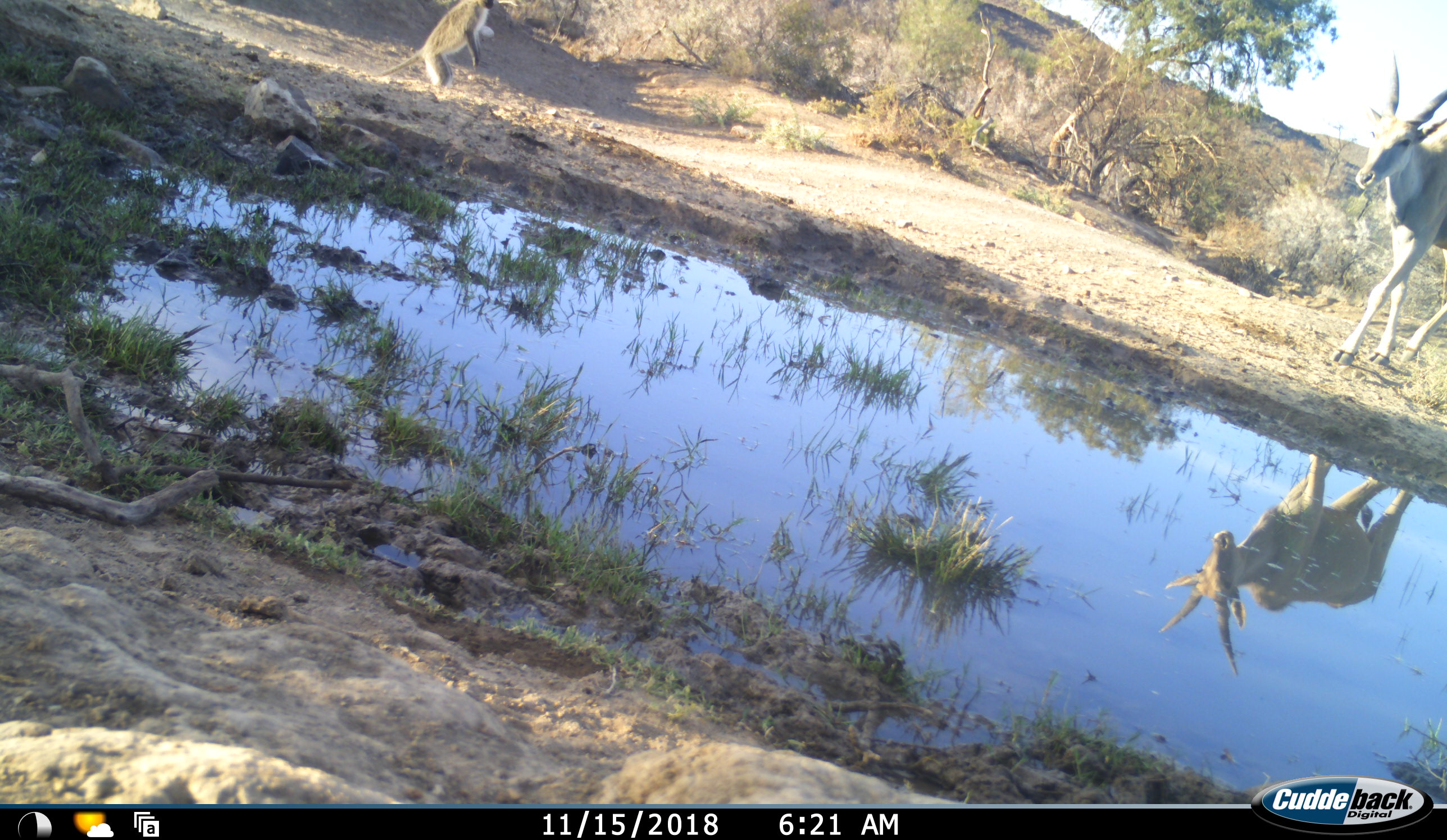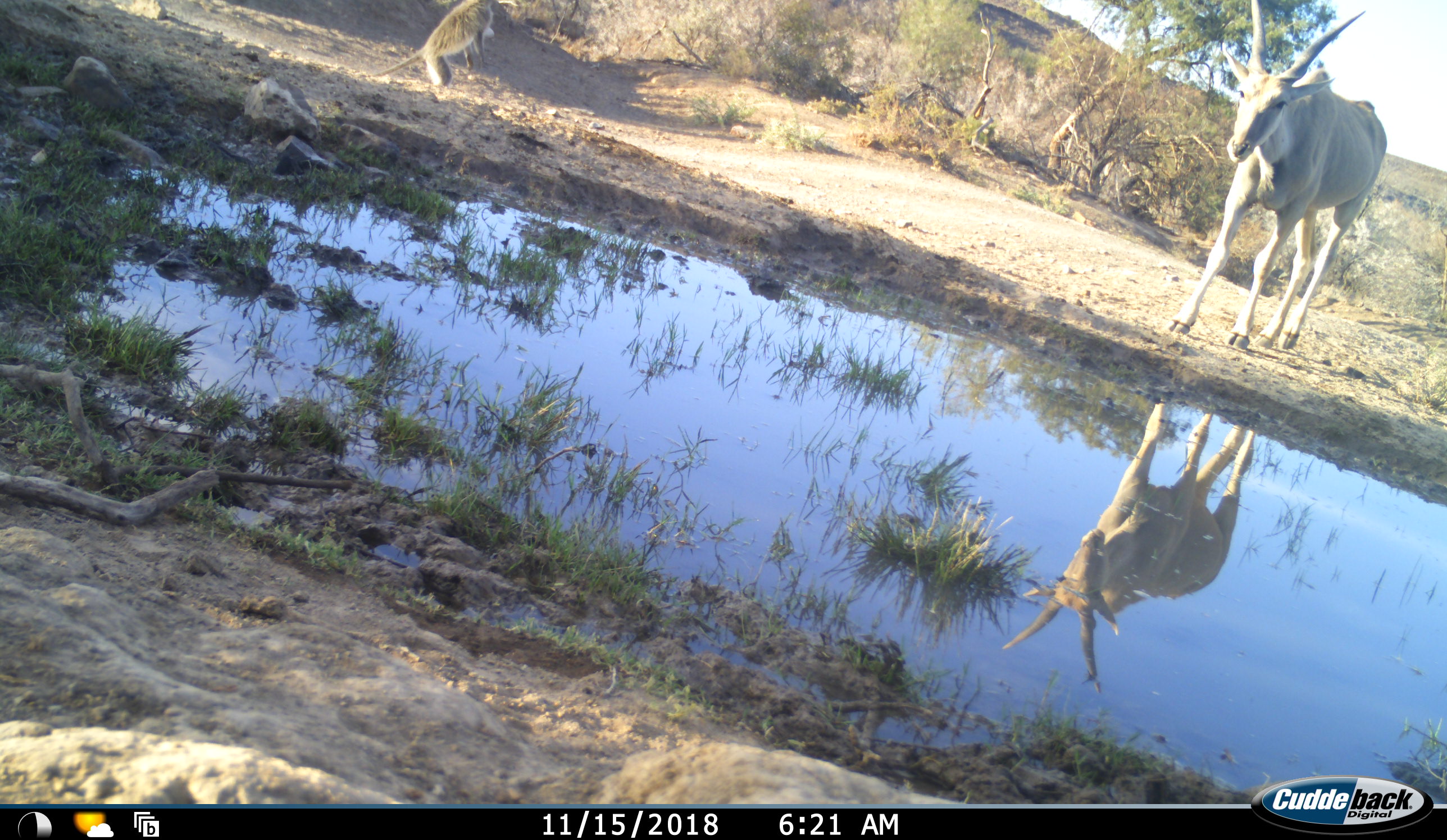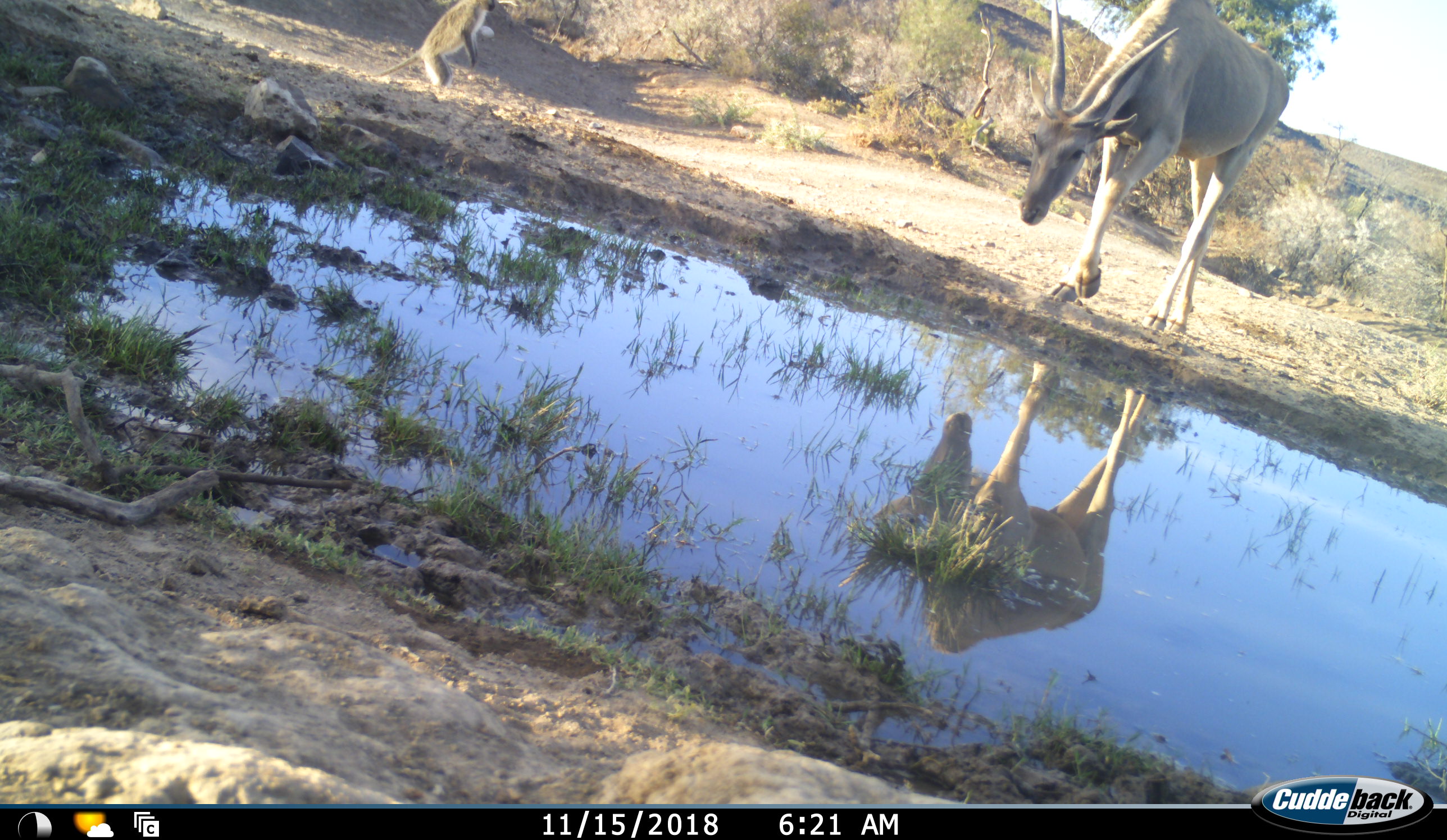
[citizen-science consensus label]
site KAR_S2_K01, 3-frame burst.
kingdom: Animalia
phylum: Chordata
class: Mammalia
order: Artiodactyla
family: Bovidae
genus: Tragelaphus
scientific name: Tragelaphus oryx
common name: eland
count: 1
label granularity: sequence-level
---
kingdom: Animalia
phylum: Chordata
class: Mammalia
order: Primates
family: Cercopithecidae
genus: Chlorocebus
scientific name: Chlorocebus pygerythrus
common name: vervet monkey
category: monkeyvervet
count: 1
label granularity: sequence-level